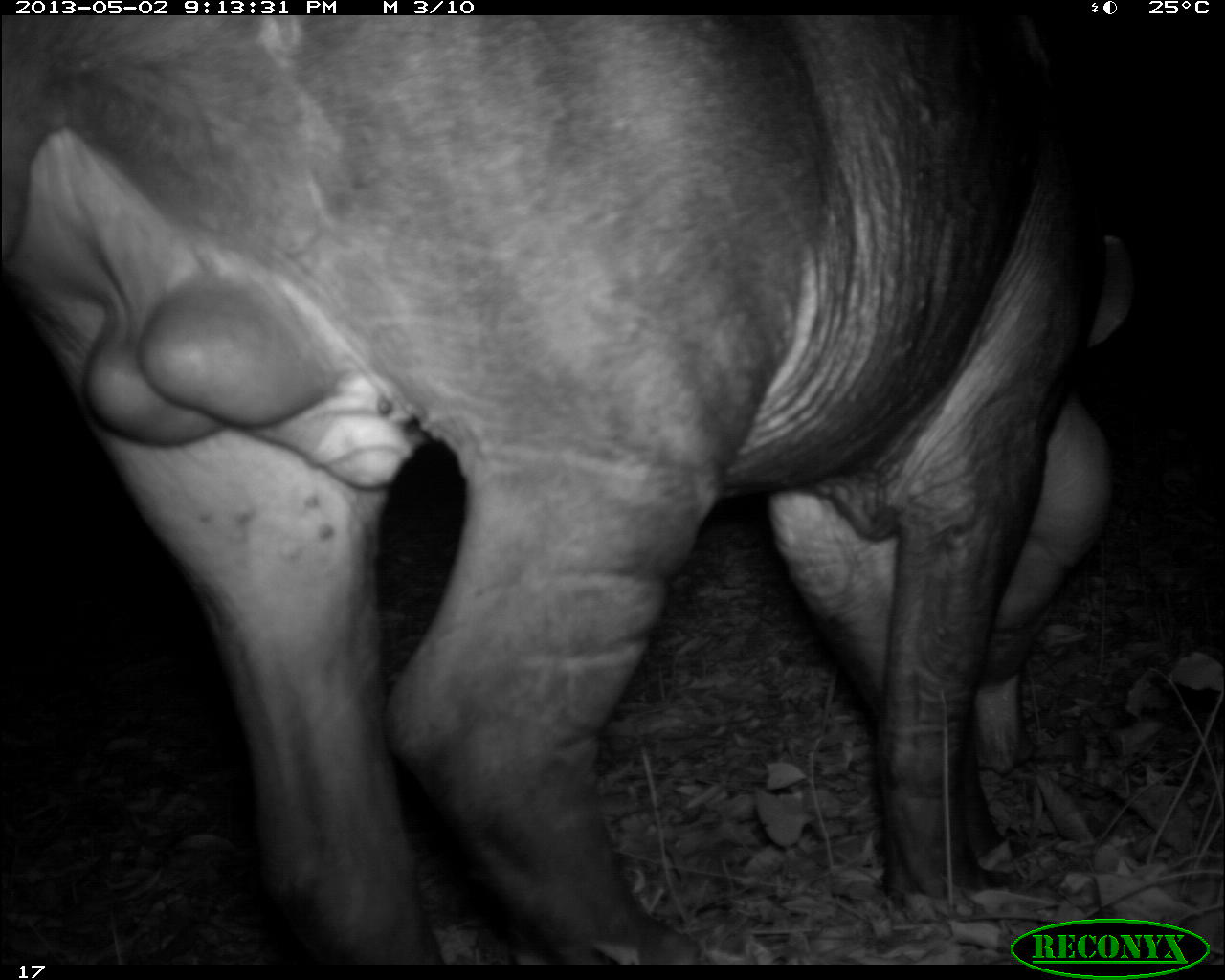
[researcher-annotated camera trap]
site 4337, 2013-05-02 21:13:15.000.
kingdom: Animalia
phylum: Chordata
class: Mammalia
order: Perissodactyla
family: Tapiridae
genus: Tapirus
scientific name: Tapirus bairdii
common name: baird's tapir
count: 1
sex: male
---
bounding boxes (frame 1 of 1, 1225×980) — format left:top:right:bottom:
tapirus bairdii: 0:15:1138:958